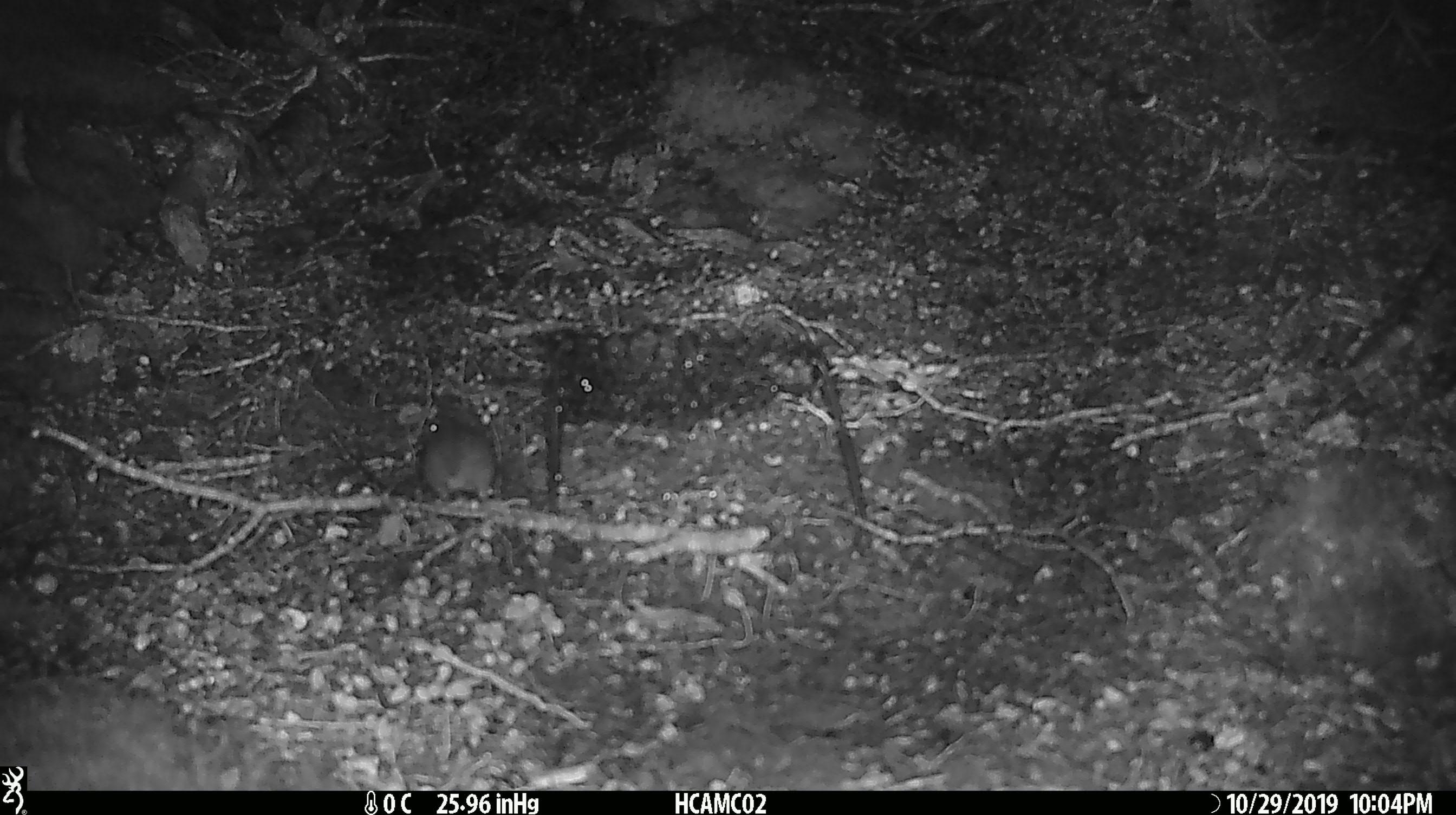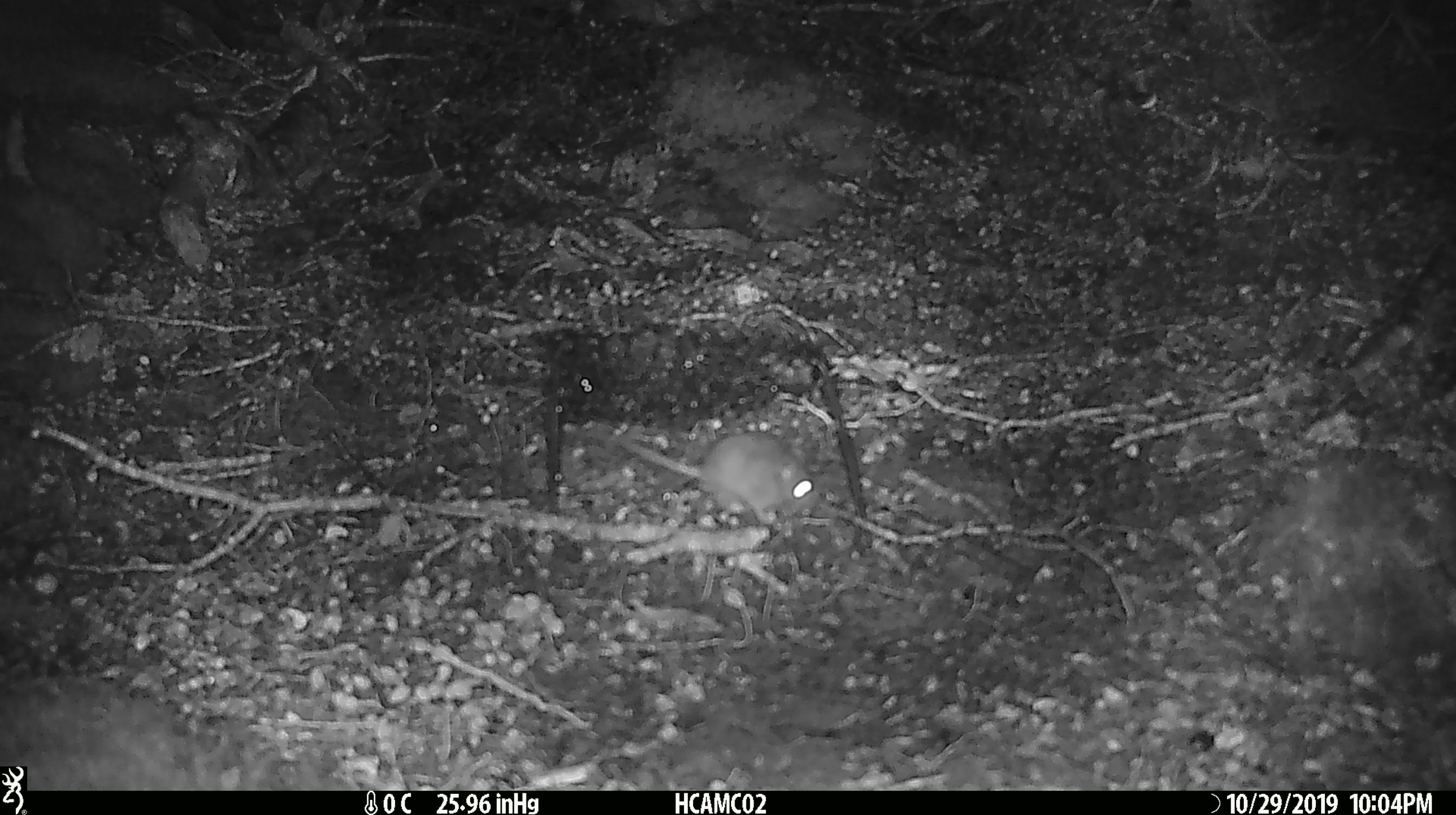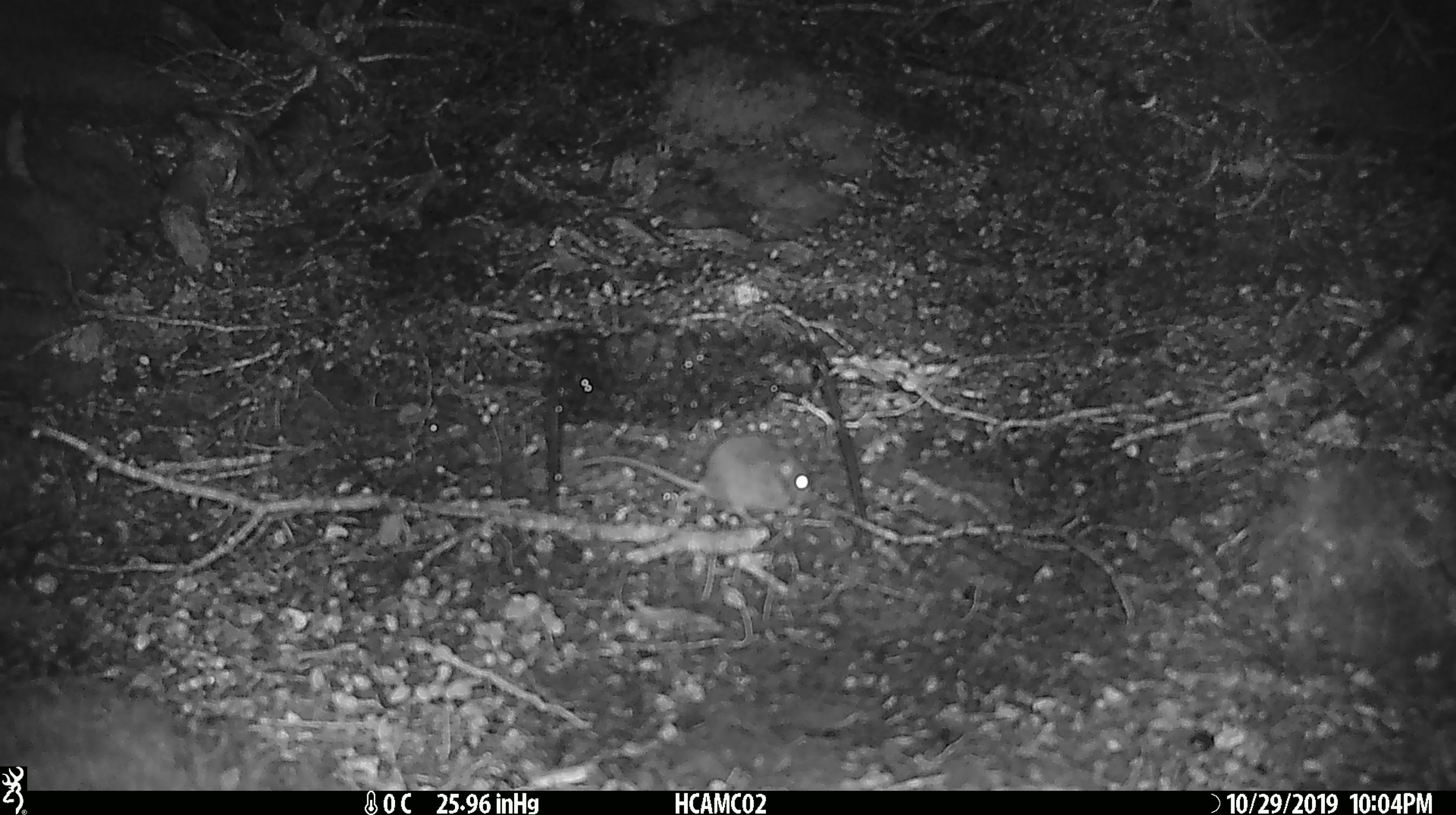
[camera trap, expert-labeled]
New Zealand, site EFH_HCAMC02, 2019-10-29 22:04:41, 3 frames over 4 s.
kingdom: Animalia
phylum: Chordata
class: Mammalia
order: Rodentia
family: Muridae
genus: Mus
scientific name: Mus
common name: mouse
Mouse (Mus).